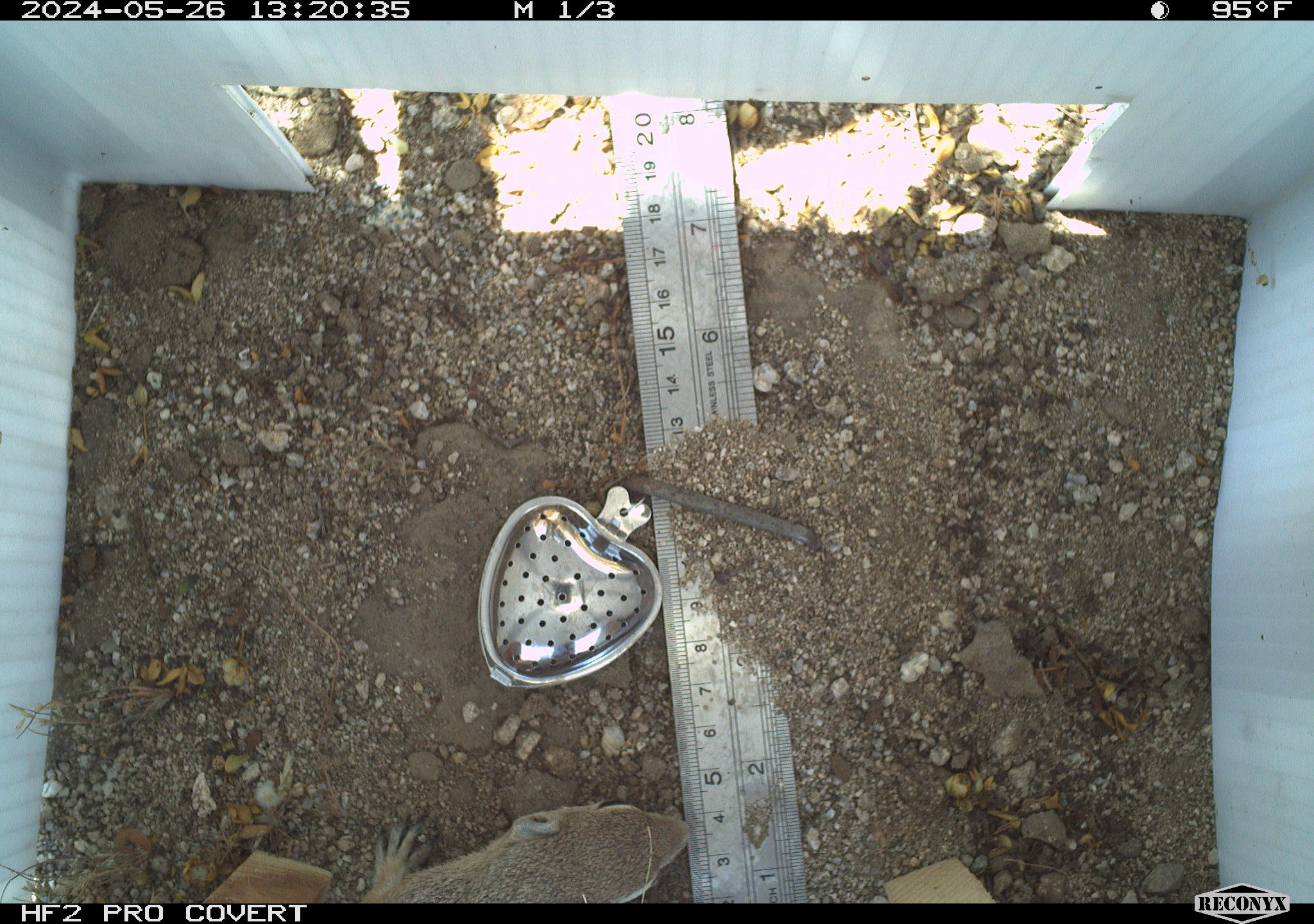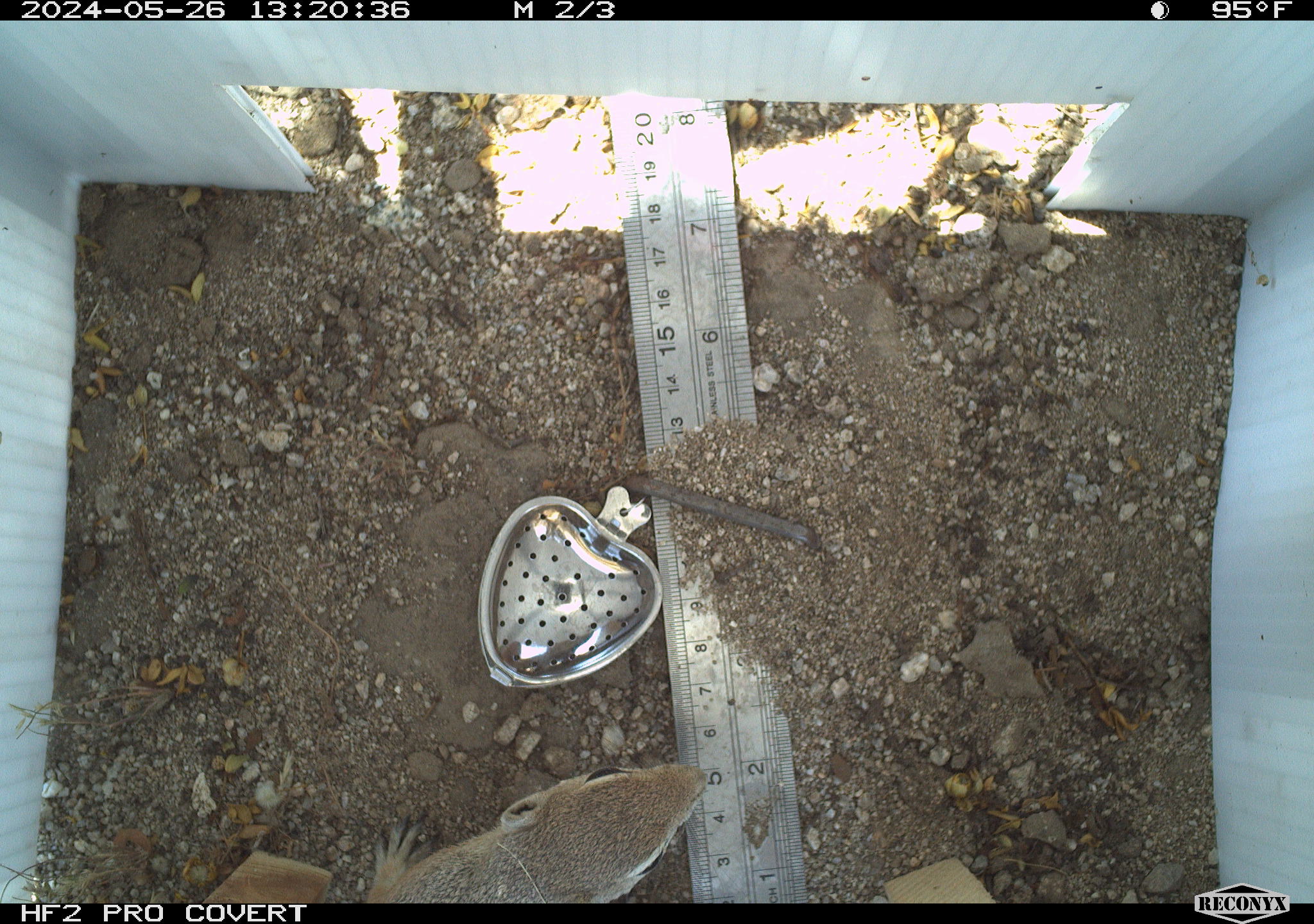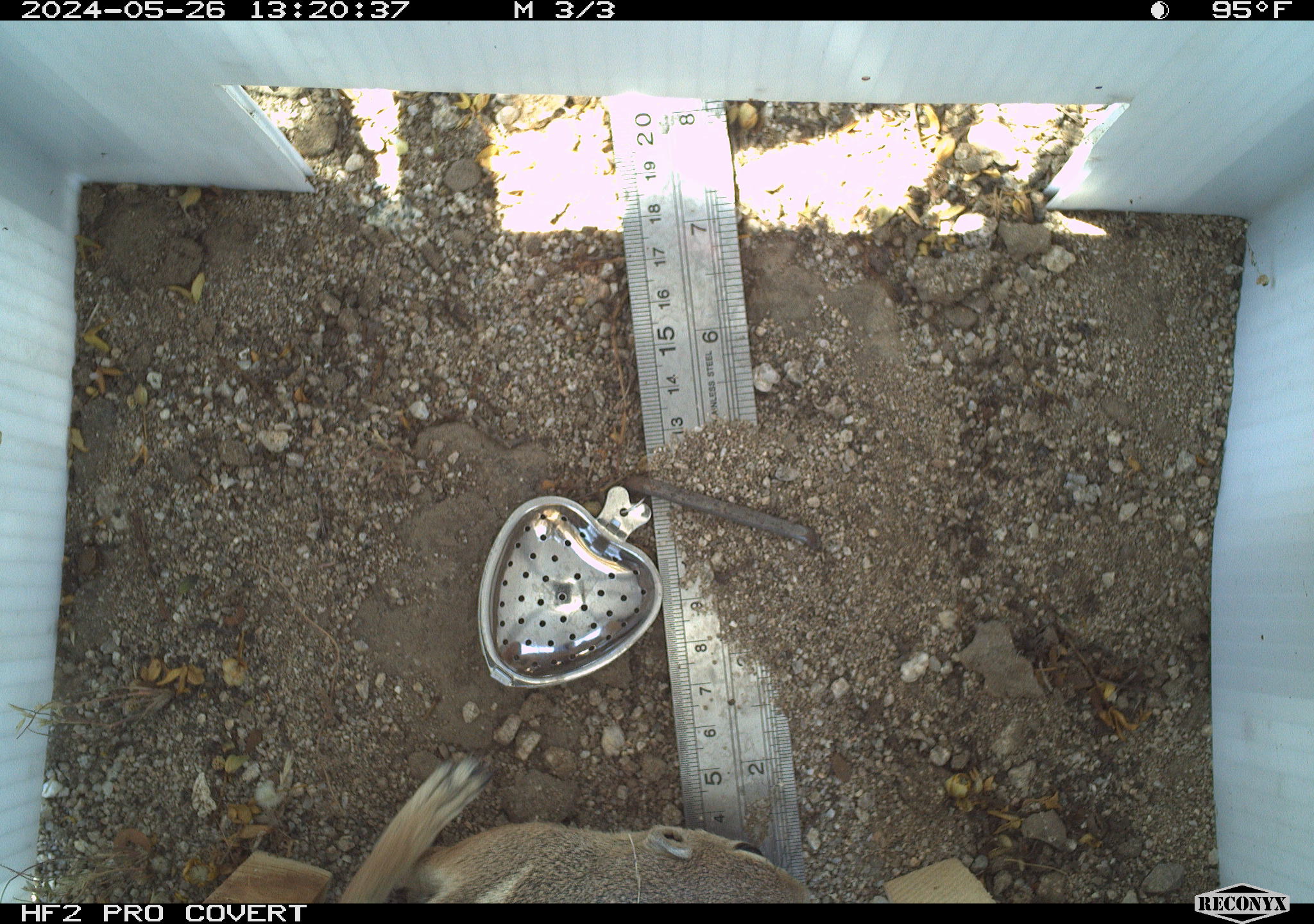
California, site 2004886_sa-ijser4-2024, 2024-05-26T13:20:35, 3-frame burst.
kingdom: Animalia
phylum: Chordata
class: Mammalia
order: Rodentia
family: Sciuridae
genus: Ammospermophilus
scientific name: Ammospermophilus leucurus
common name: white-tailed antelope squirrel